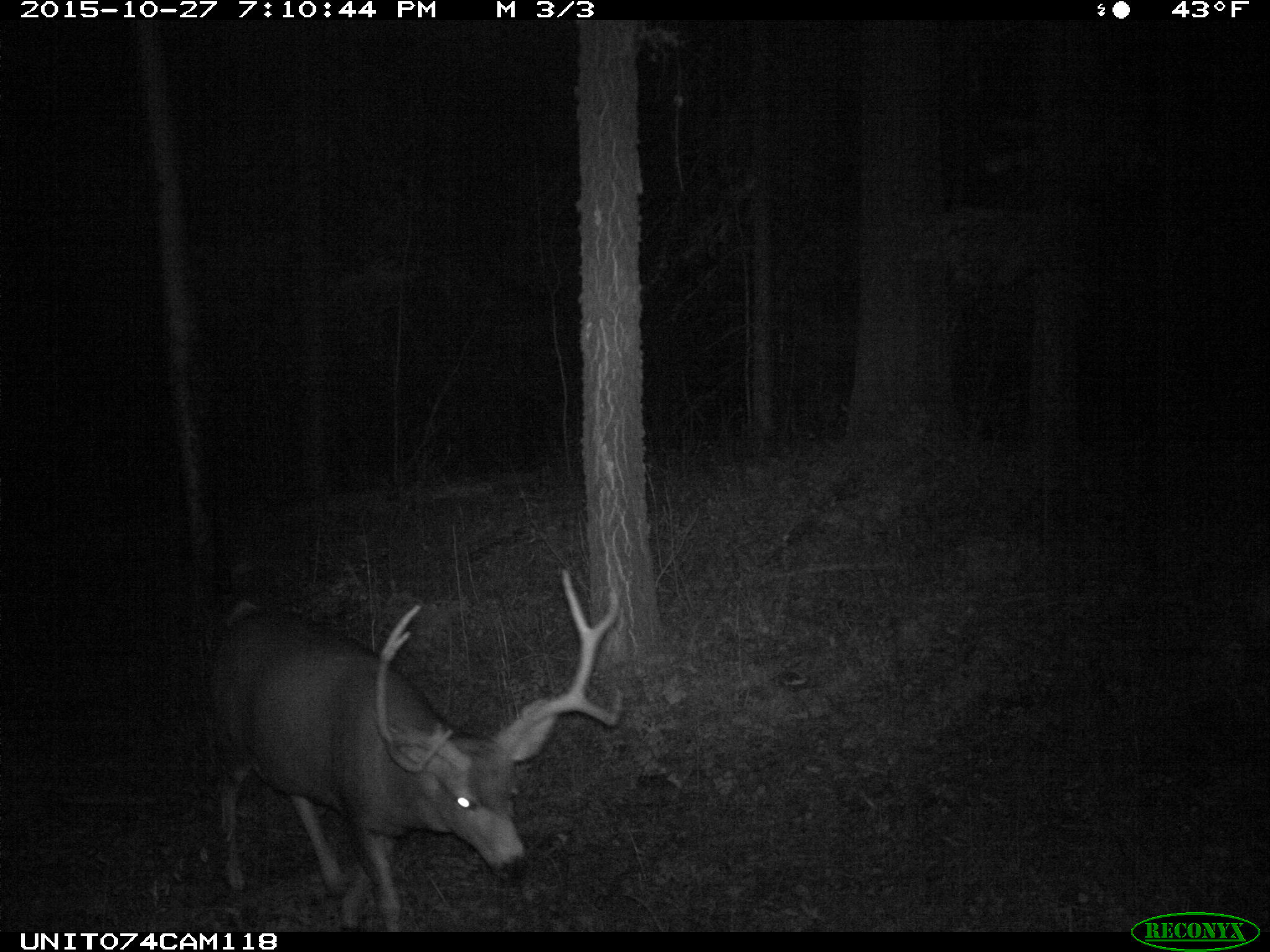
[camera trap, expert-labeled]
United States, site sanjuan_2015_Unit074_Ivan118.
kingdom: Animalia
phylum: Chordata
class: Mammalia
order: Artiodactyla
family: Cervidae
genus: Odocoileus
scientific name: Odocoileus hemionus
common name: mule deer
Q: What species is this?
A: Odocoileus hemionus (mule deer).